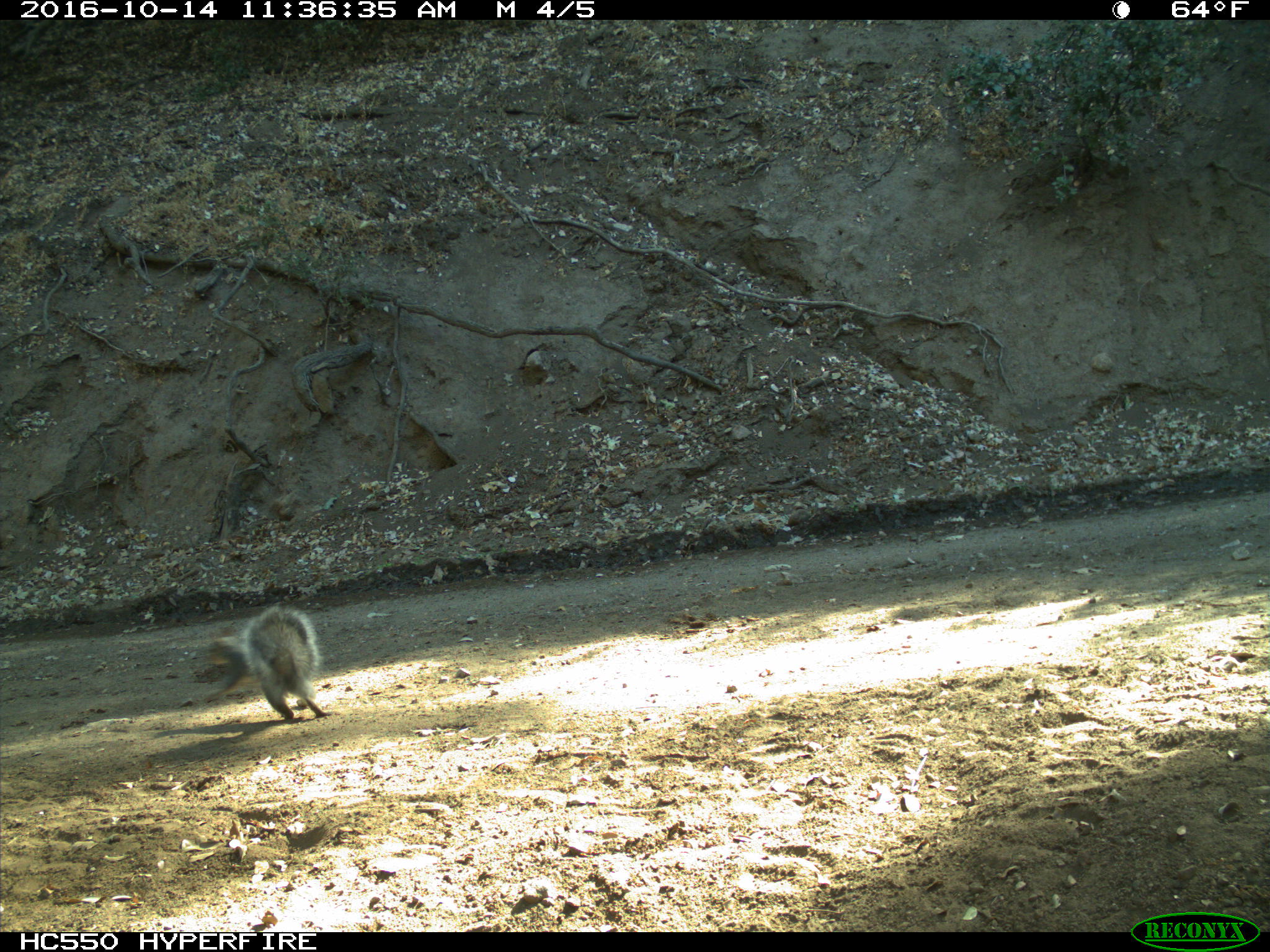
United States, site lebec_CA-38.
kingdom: Animalia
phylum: Chordata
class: Mammalia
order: Rodentia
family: Sciuridae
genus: Sciurus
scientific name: Sciurus carolinensis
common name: eastern gray squirrel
Sciurus carolinensis (eastern gray squirrel).